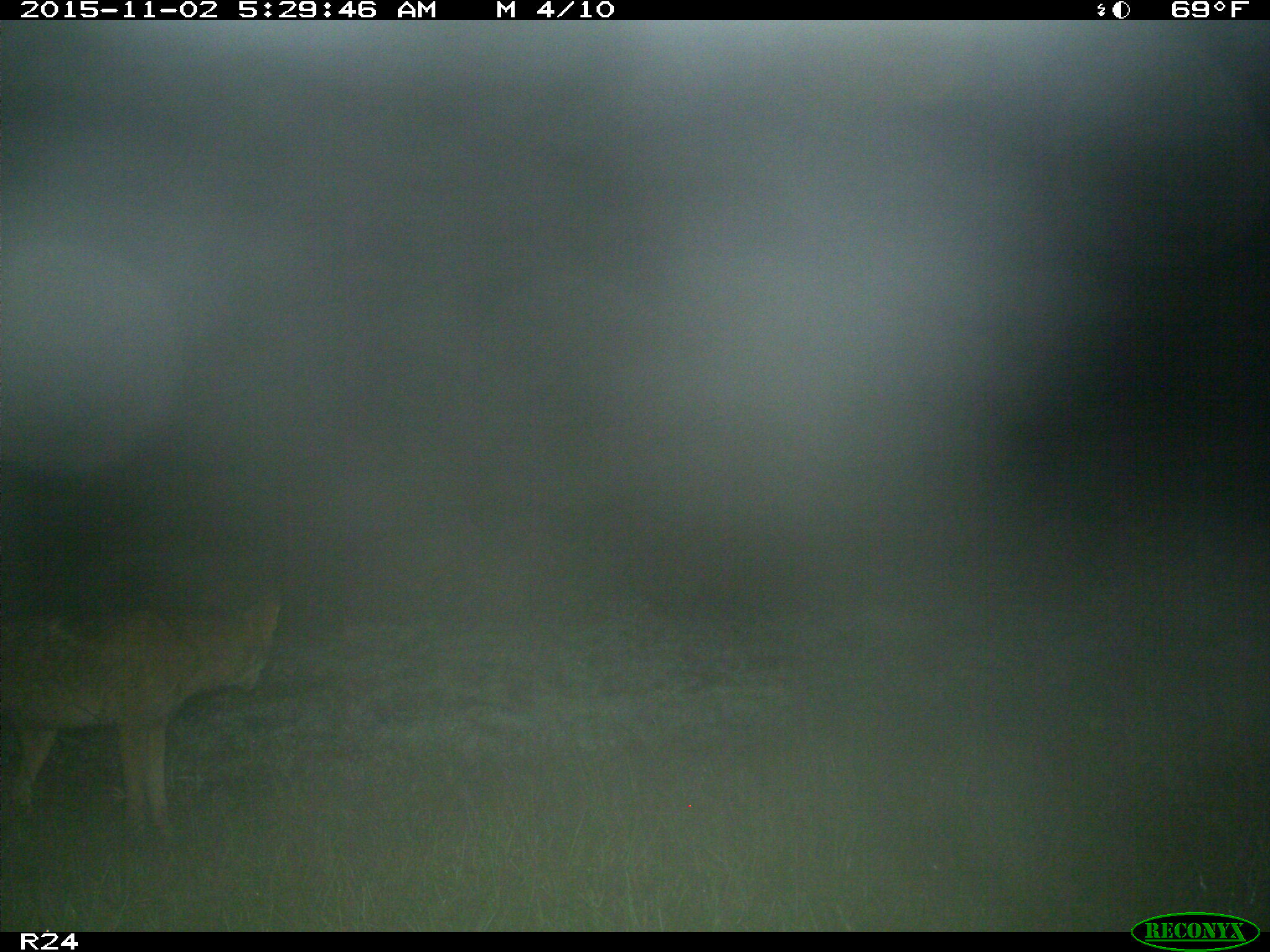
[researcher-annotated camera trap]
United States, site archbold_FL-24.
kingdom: Animalia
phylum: Chordata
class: Mammalia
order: Carnivora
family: Canidae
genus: Canis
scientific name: Canis latrans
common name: coyote